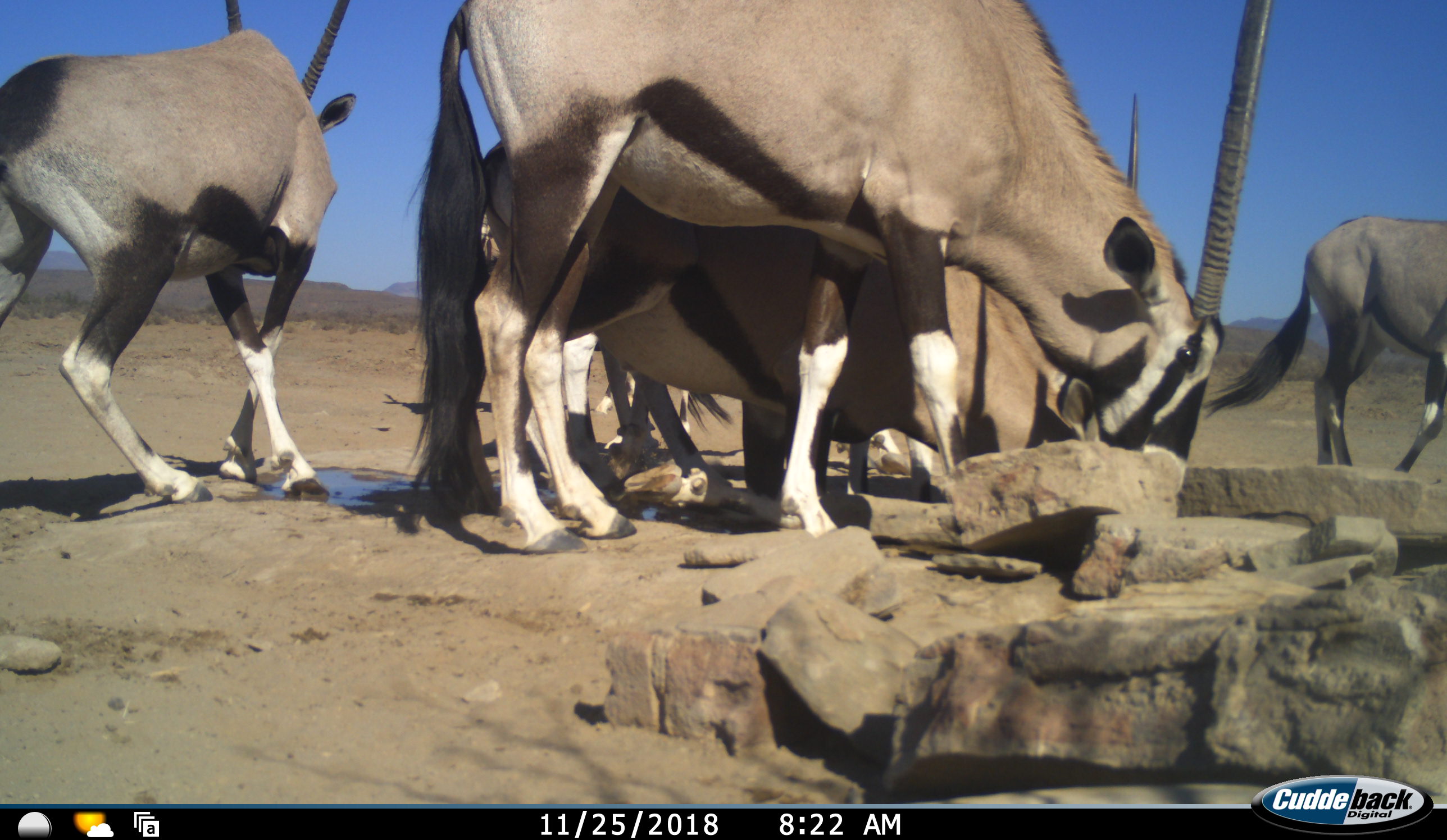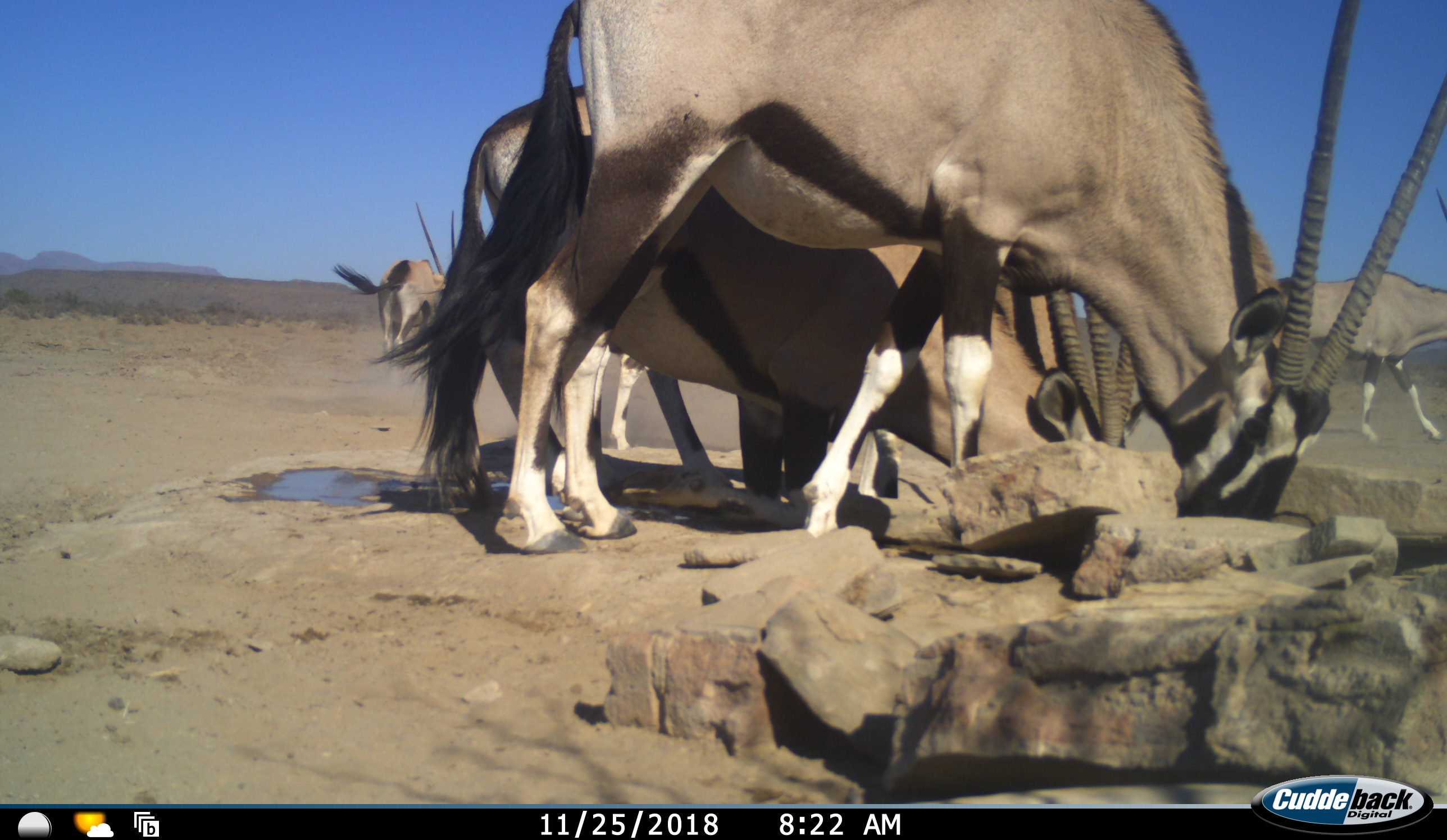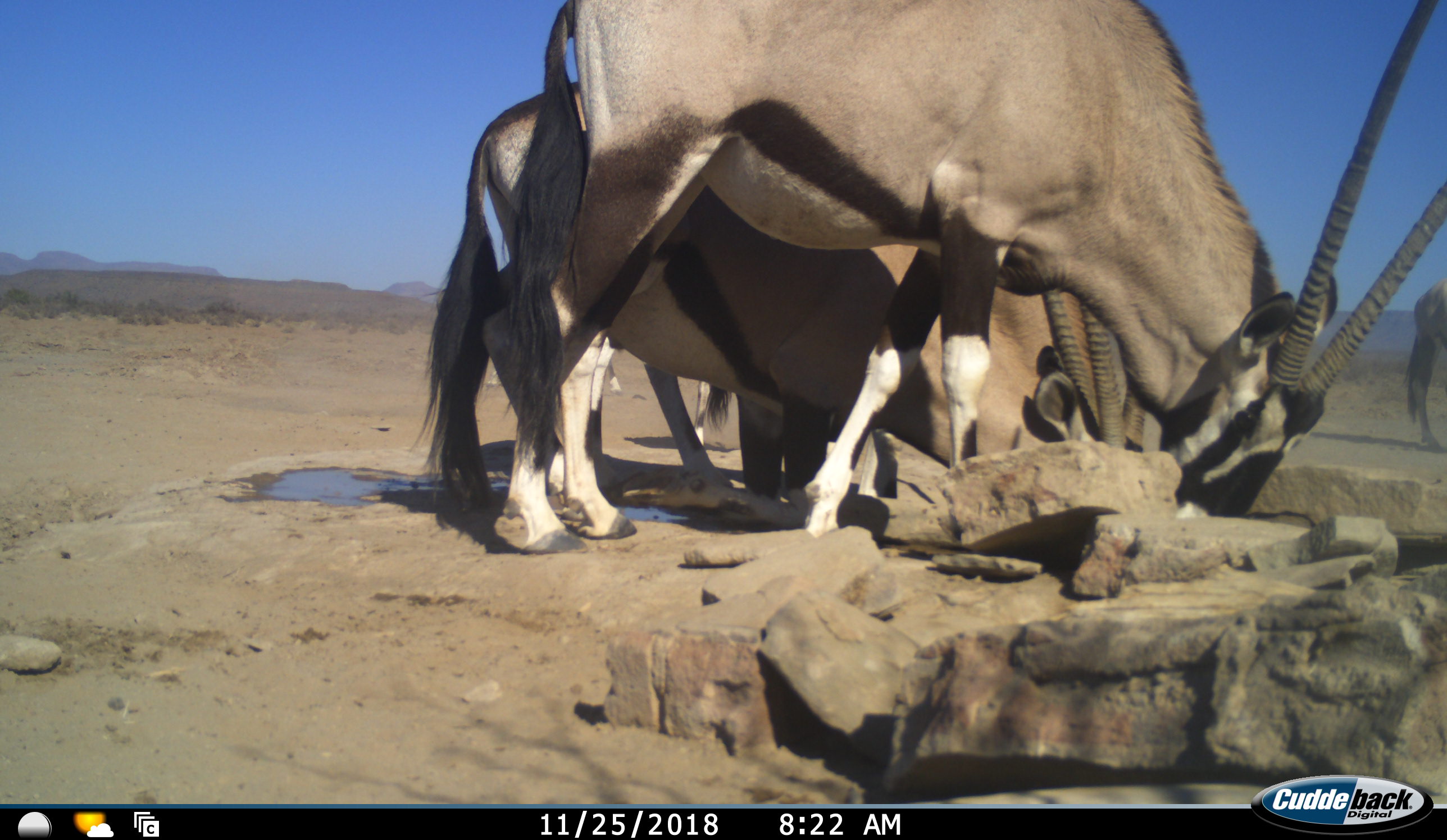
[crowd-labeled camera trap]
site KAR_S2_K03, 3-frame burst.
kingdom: Animalia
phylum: Chordata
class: Mammalia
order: Artiodactyla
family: Bovidae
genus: Oryx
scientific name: Oryx gazella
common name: gemsbok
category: oryx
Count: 6.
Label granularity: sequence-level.